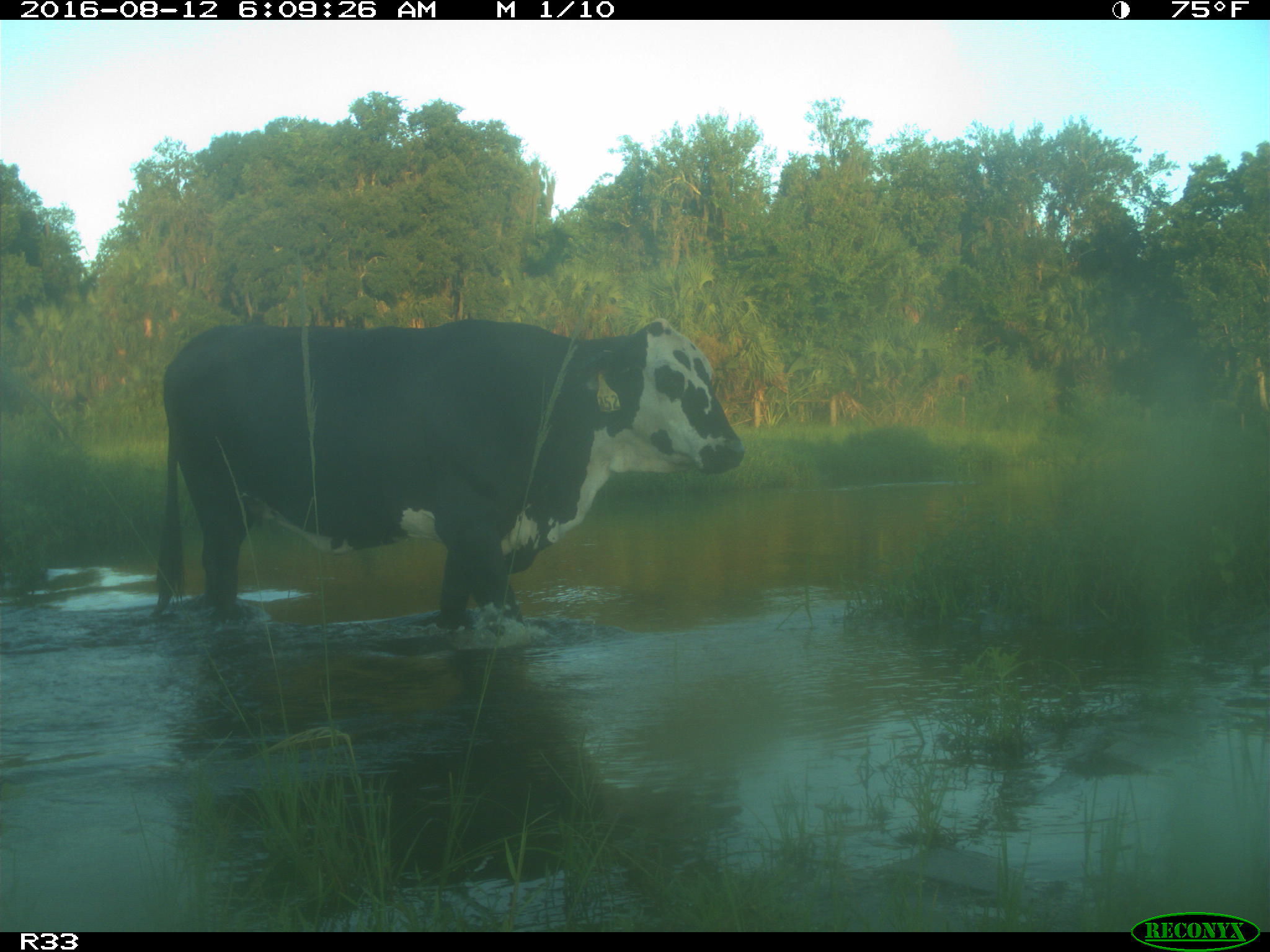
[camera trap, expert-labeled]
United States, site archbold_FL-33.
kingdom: Animalia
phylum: Chordata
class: Mammalia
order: Artiodactyla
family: Bovidae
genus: Bos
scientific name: Bos taurus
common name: domestic cow